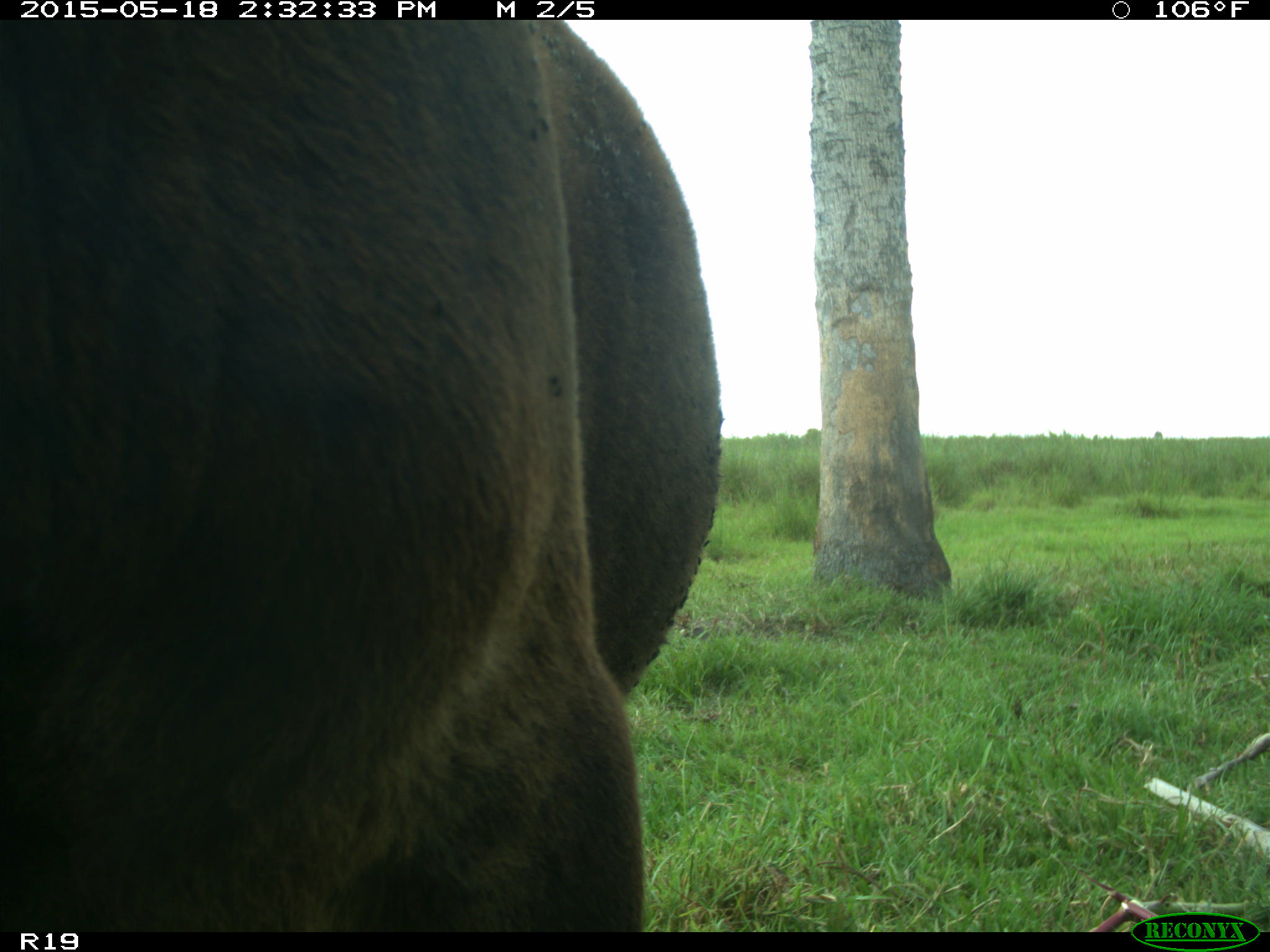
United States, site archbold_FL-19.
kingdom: Animalia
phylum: Chordata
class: Mammalia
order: Artiodactyla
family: Bovidae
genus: Bos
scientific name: Bos taurus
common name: domestic cow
Bos taurus (domestic cow).